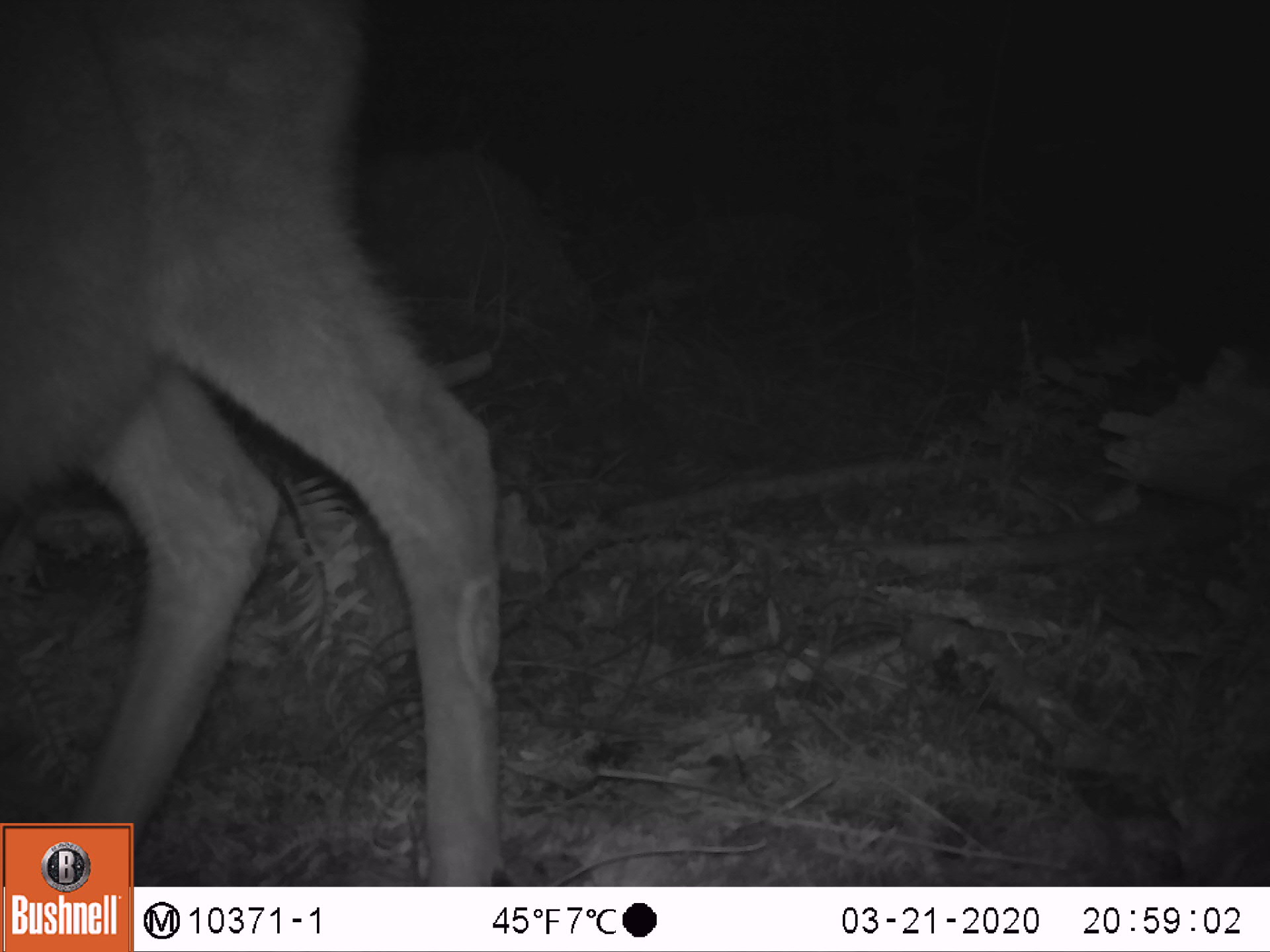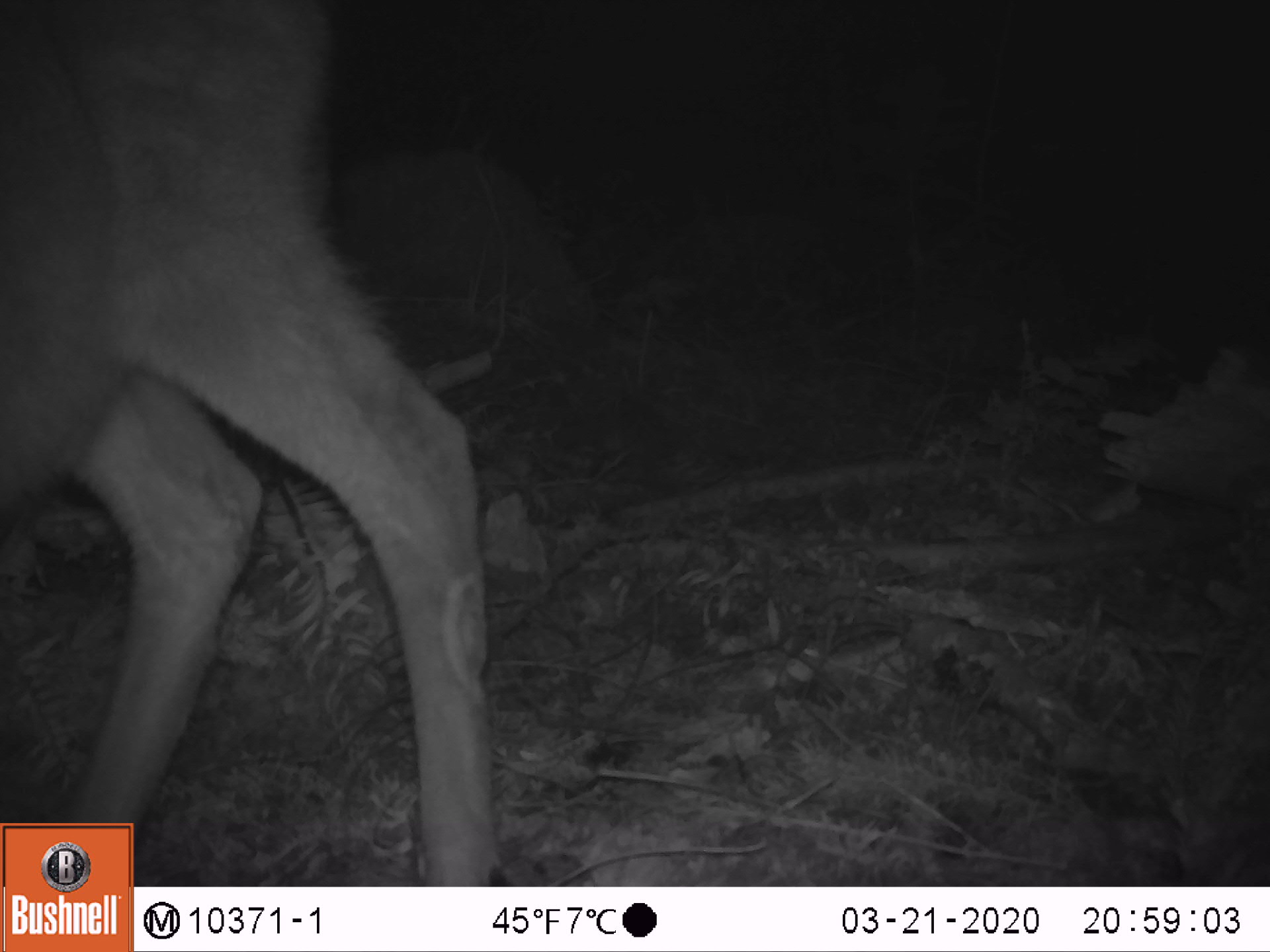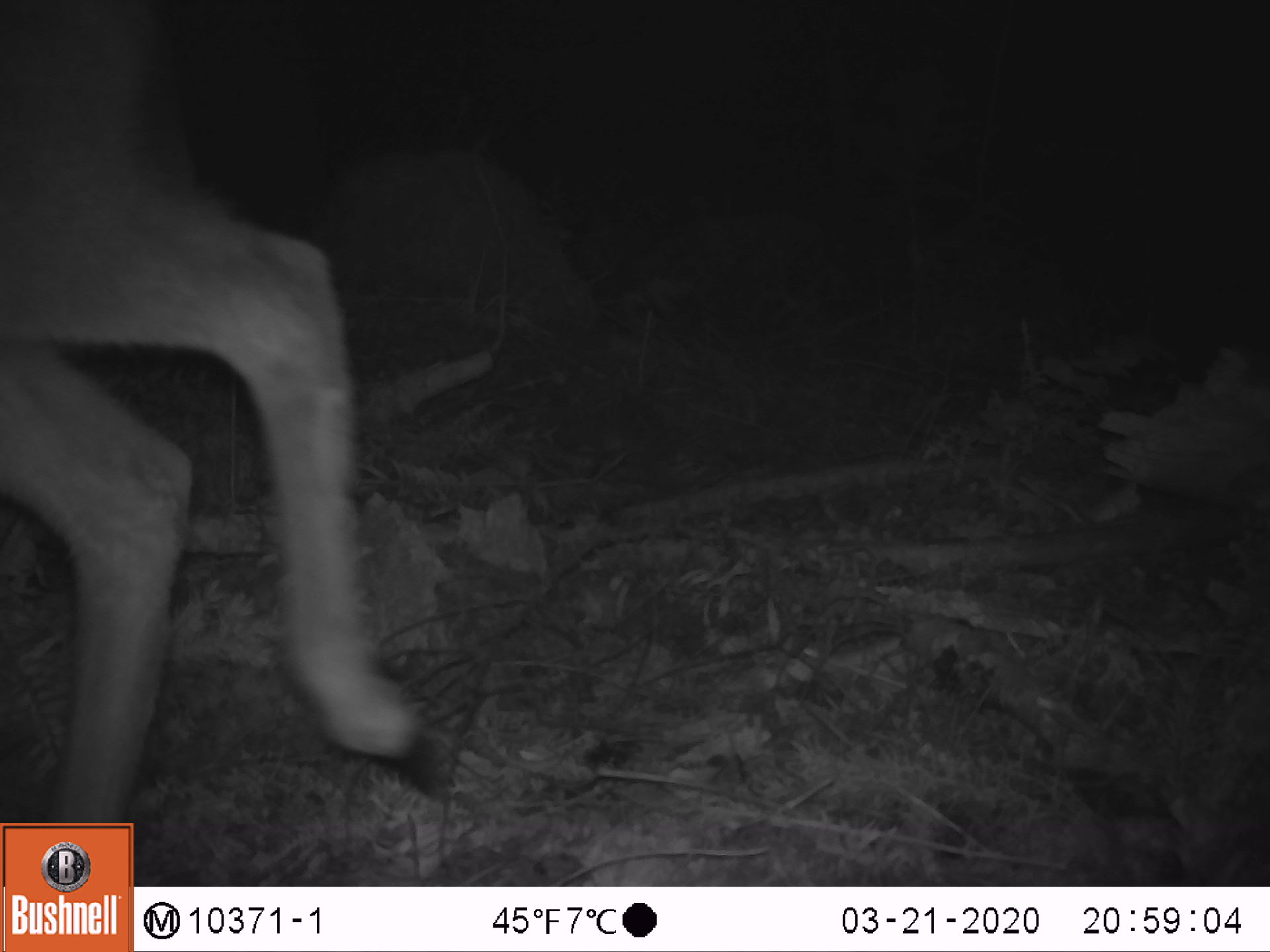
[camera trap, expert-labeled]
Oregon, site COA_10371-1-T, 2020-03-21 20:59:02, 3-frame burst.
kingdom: Animalia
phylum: Chordata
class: Mammalia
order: Artiodactyla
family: Cervidae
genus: Odocoileus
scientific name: Odocoileus hemionus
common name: black-tailed deer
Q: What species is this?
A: Black-tailed deer (Odocoileus hemionus).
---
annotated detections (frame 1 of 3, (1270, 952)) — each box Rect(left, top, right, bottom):
black-tailed deer: Rect(0, 3, 514, 812)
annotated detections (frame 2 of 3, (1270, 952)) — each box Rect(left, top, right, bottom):
black-tailed deer: Rect(0, 3, 497, 814)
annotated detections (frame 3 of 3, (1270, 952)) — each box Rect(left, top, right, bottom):
black-tailed deer: Rect(3, 3, 457, 814)